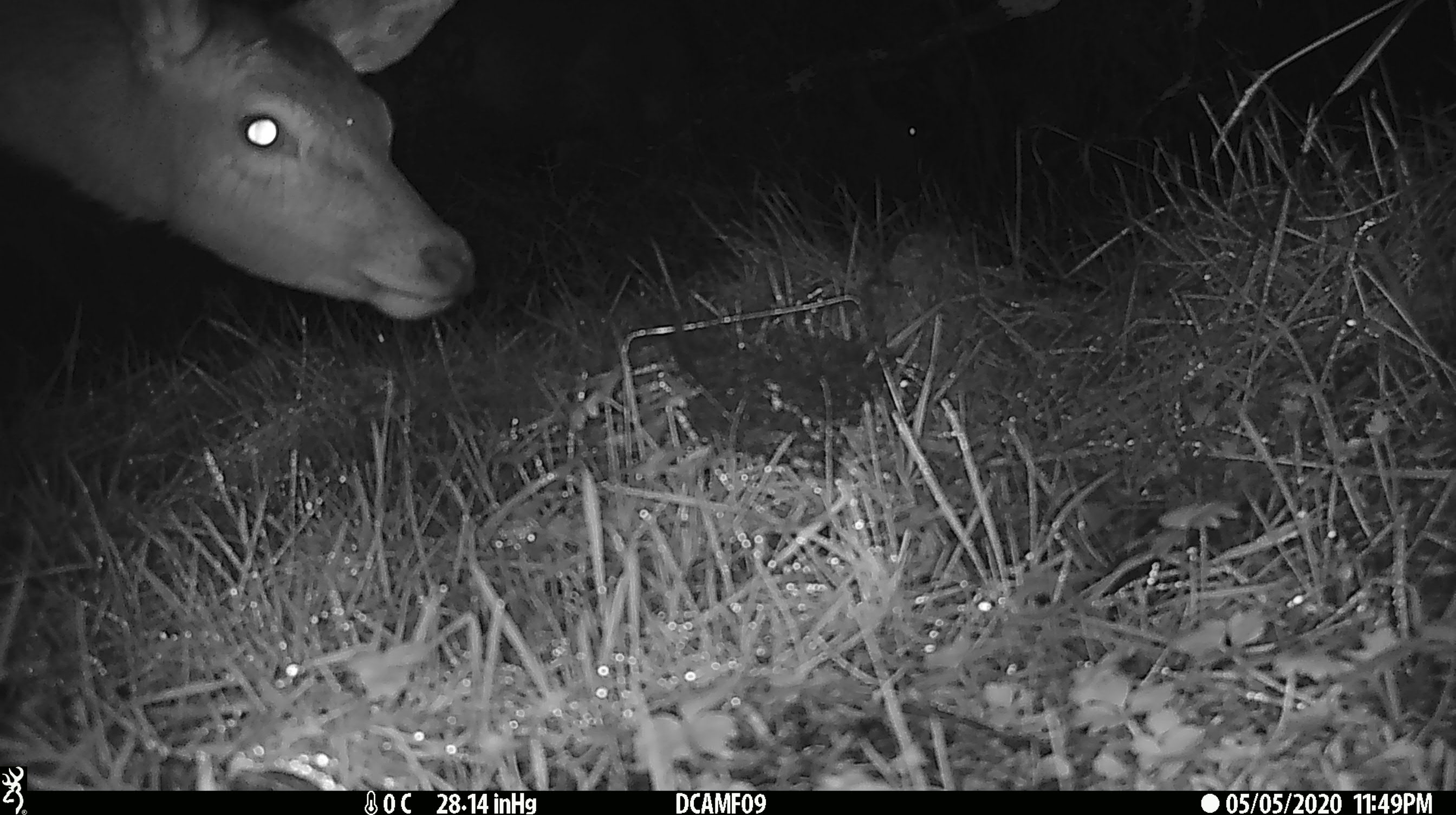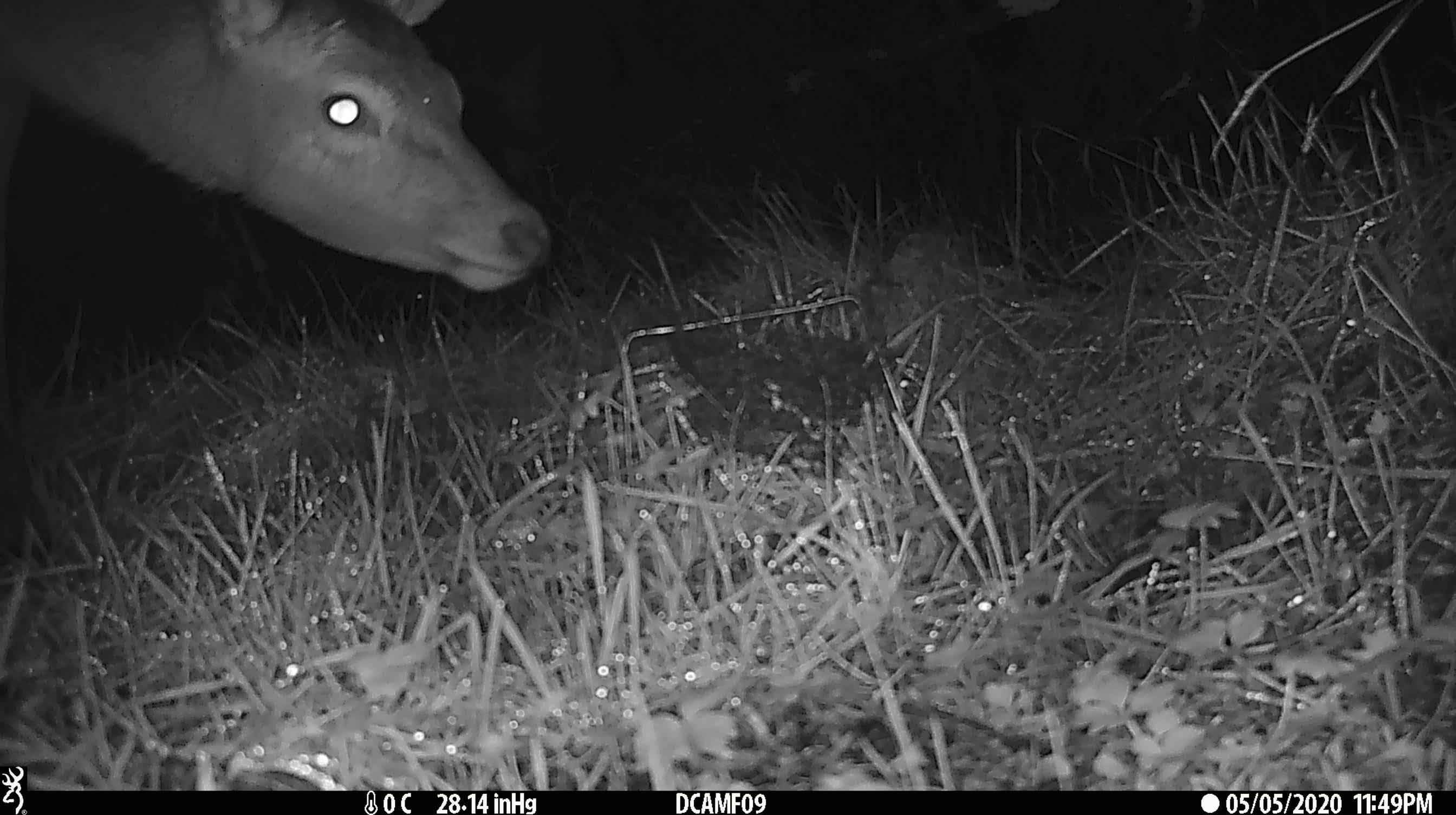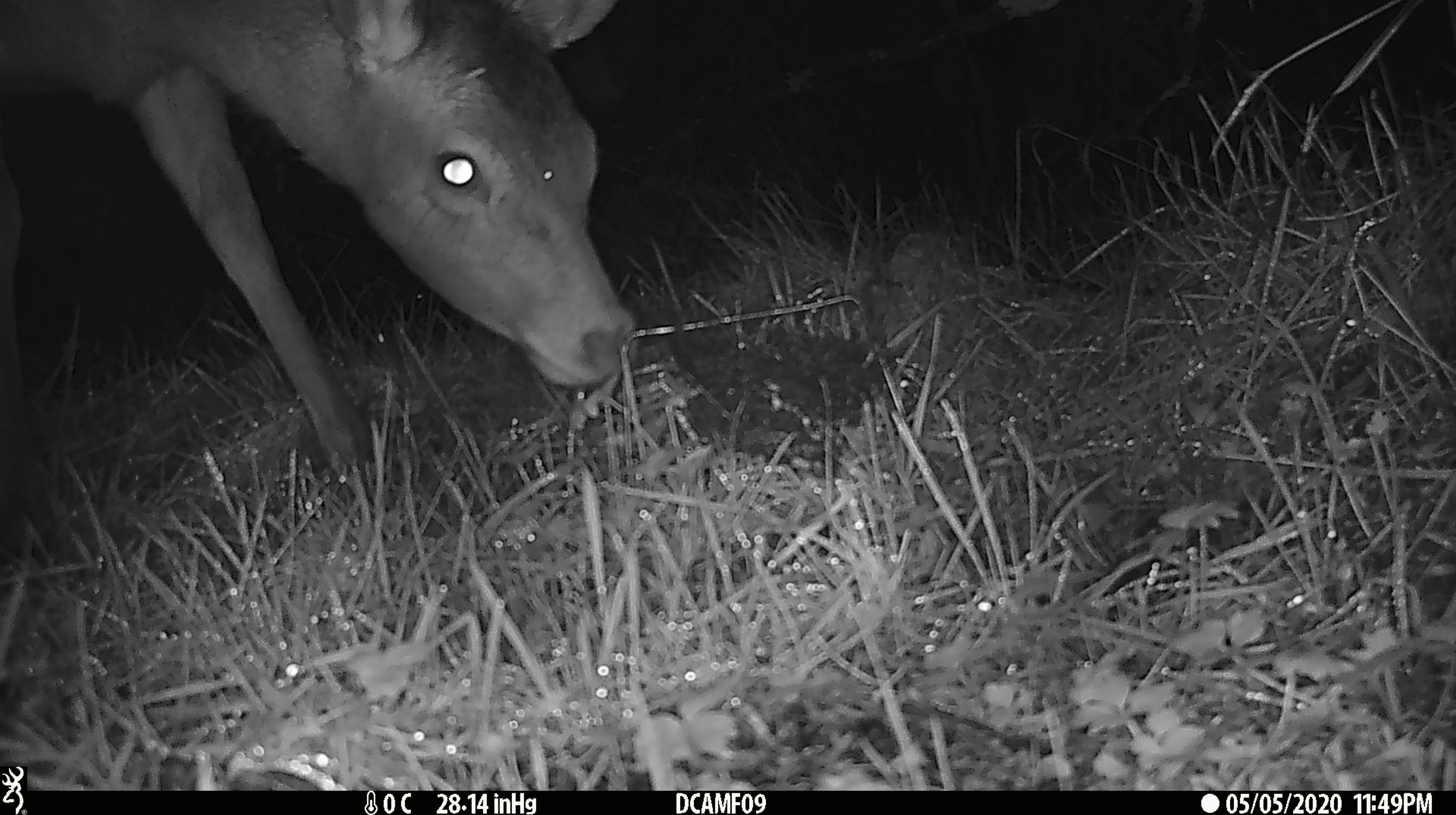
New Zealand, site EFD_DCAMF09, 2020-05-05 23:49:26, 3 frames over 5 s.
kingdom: Animalia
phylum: Chordata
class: Mammalia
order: Artiodactyla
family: Cervidae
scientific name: Cervidae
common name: deer